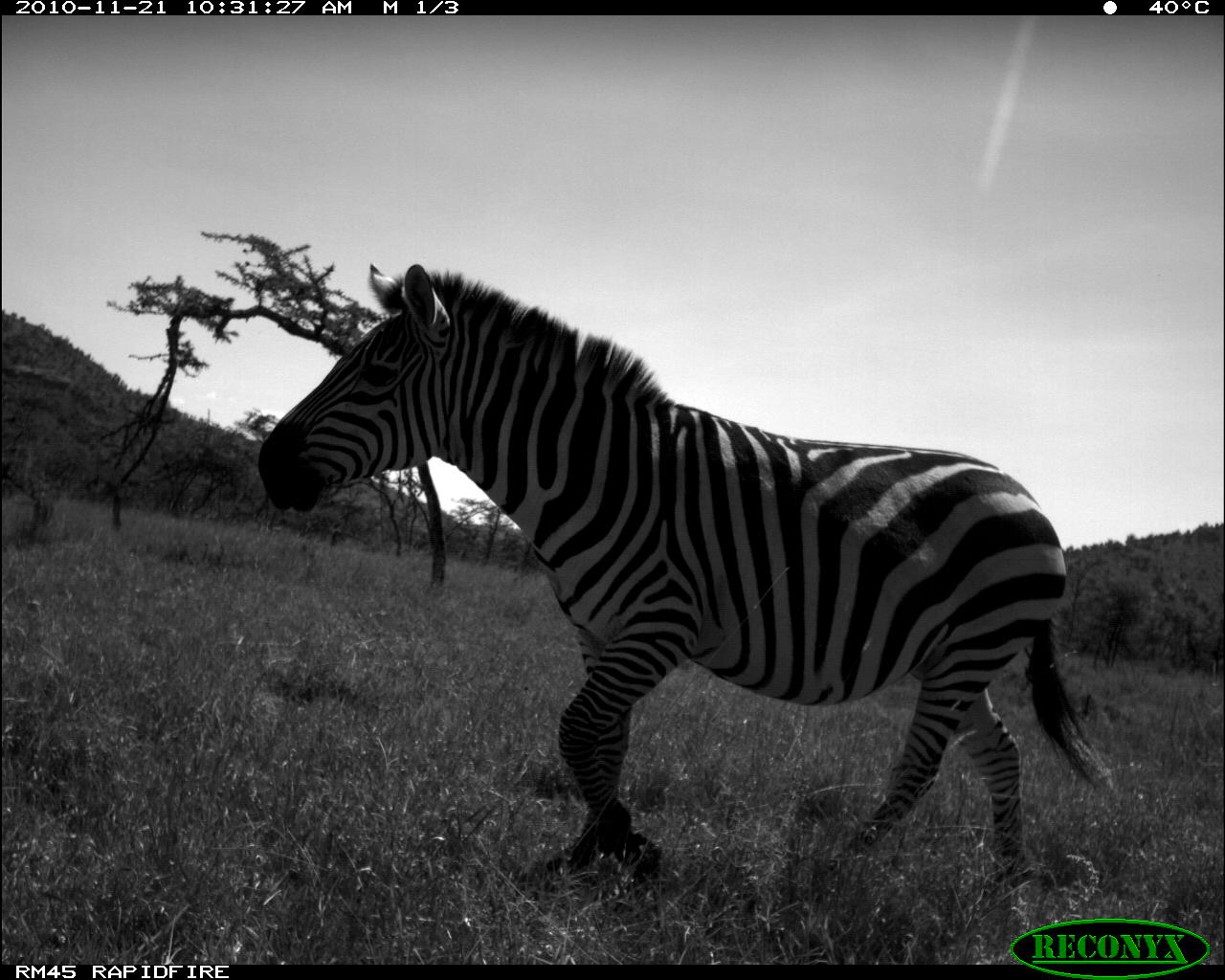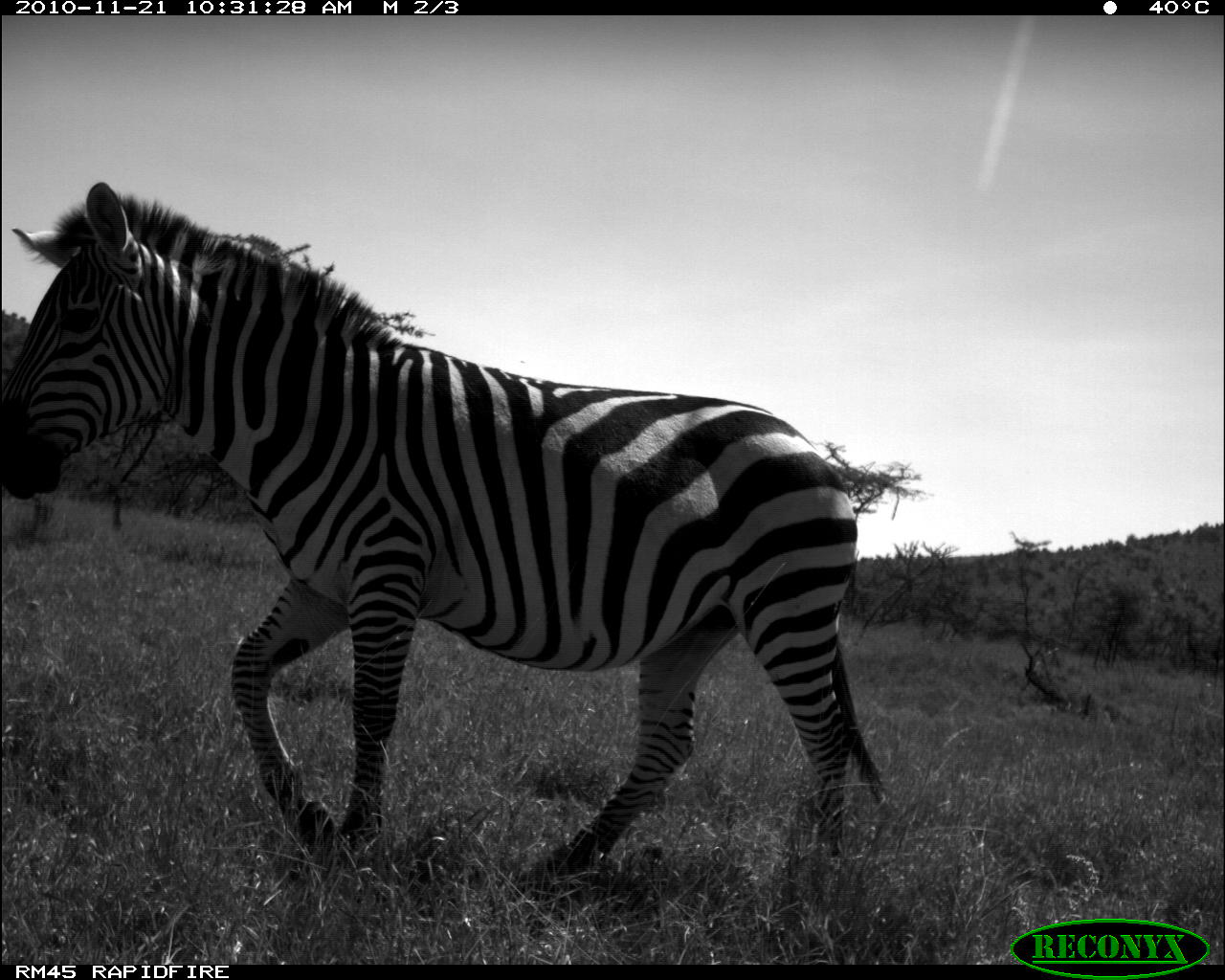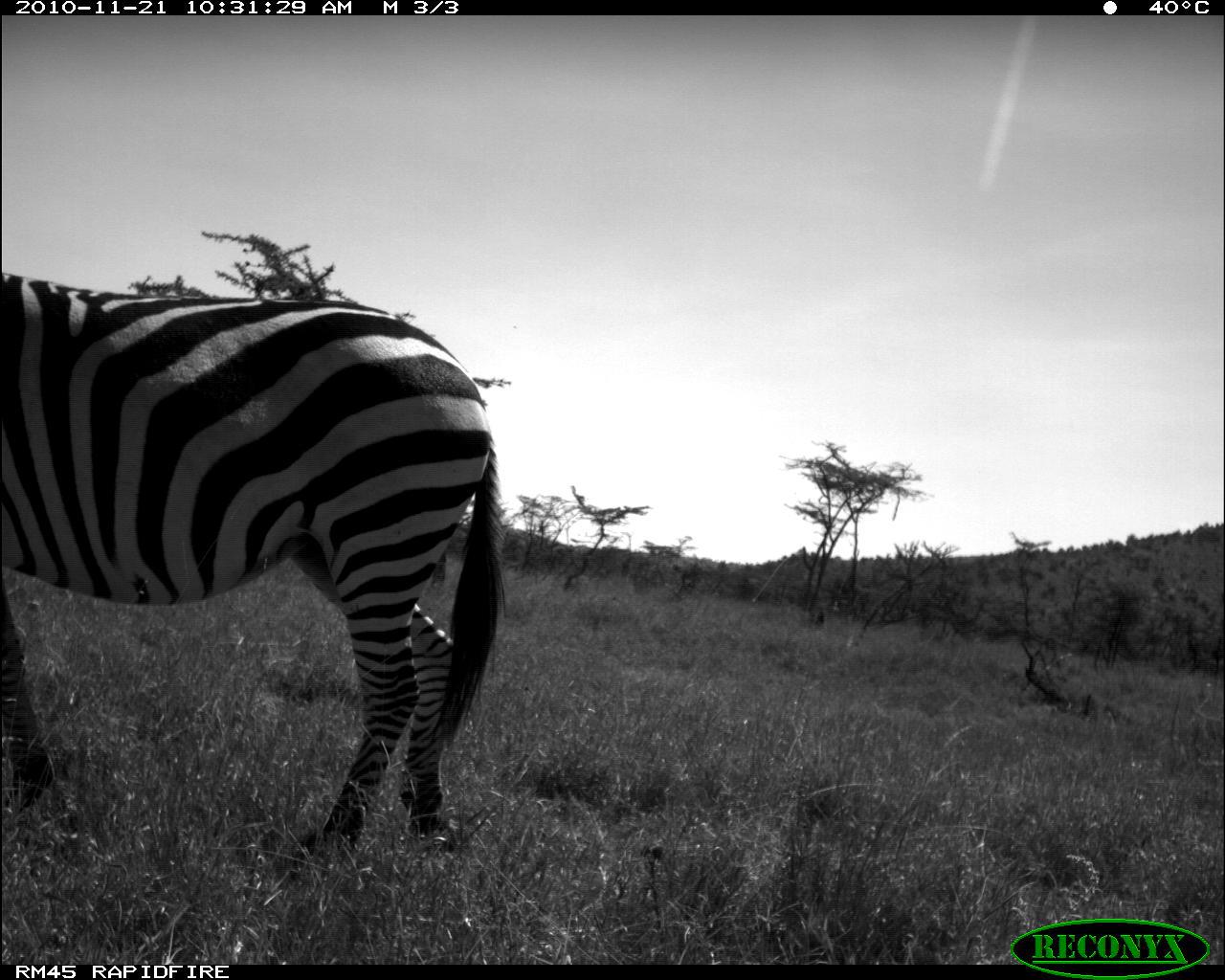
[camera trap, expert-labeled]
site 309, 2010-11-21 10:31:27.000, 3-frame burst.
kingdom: Animalia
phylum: Chordata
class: Mammalia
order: Perissodactyla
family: Equidae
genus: Equus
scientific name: Equus quagga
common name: plains zebra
Equus quagga (plains zebra), count 1.